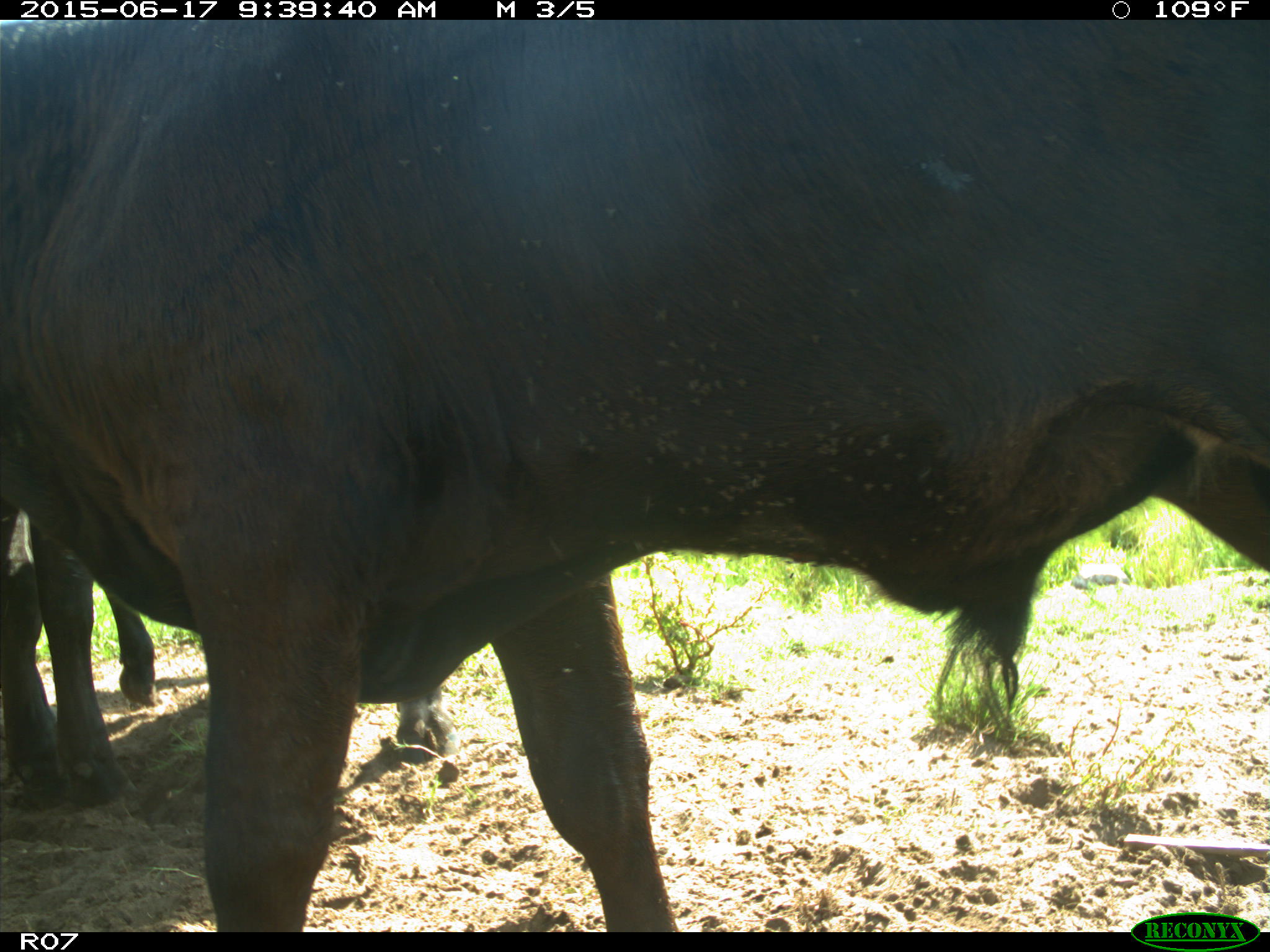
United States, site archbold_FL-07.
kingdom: Animalia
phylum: Chordata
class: Mammalia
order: Artiodactyla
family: Bovidae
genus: Bos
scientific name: Bos taurus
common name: domestic cow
Bos taurus (domestic cow).